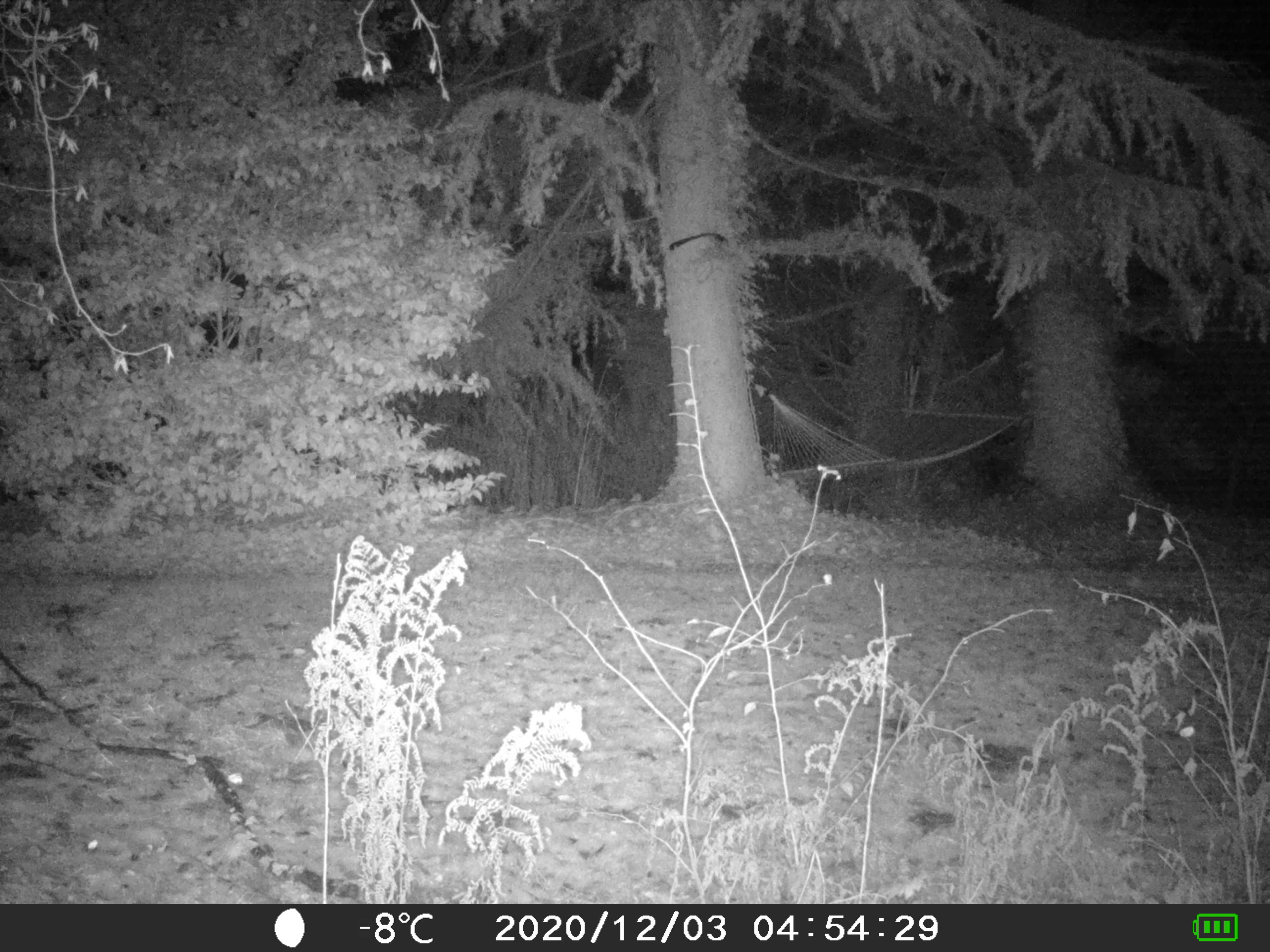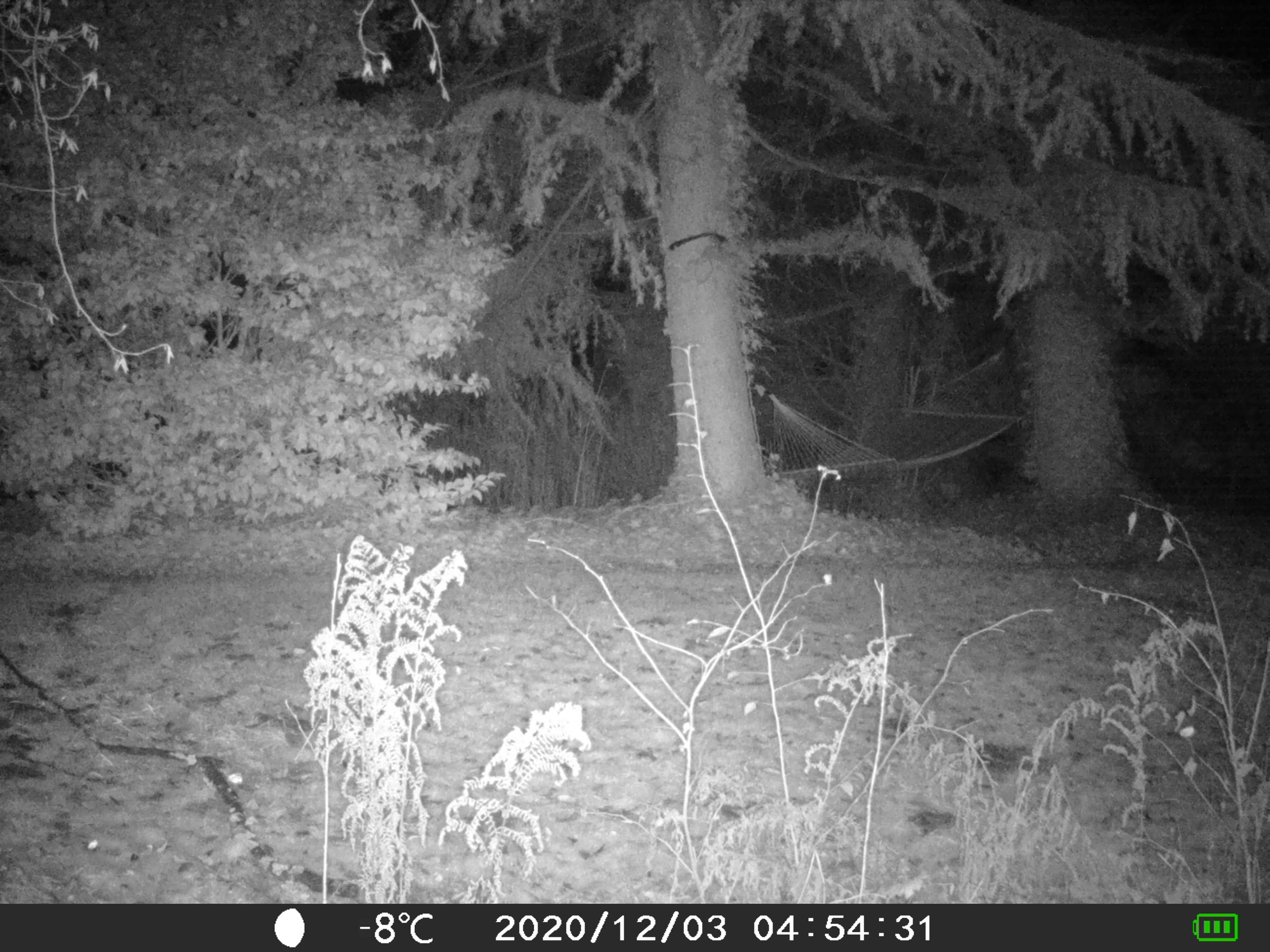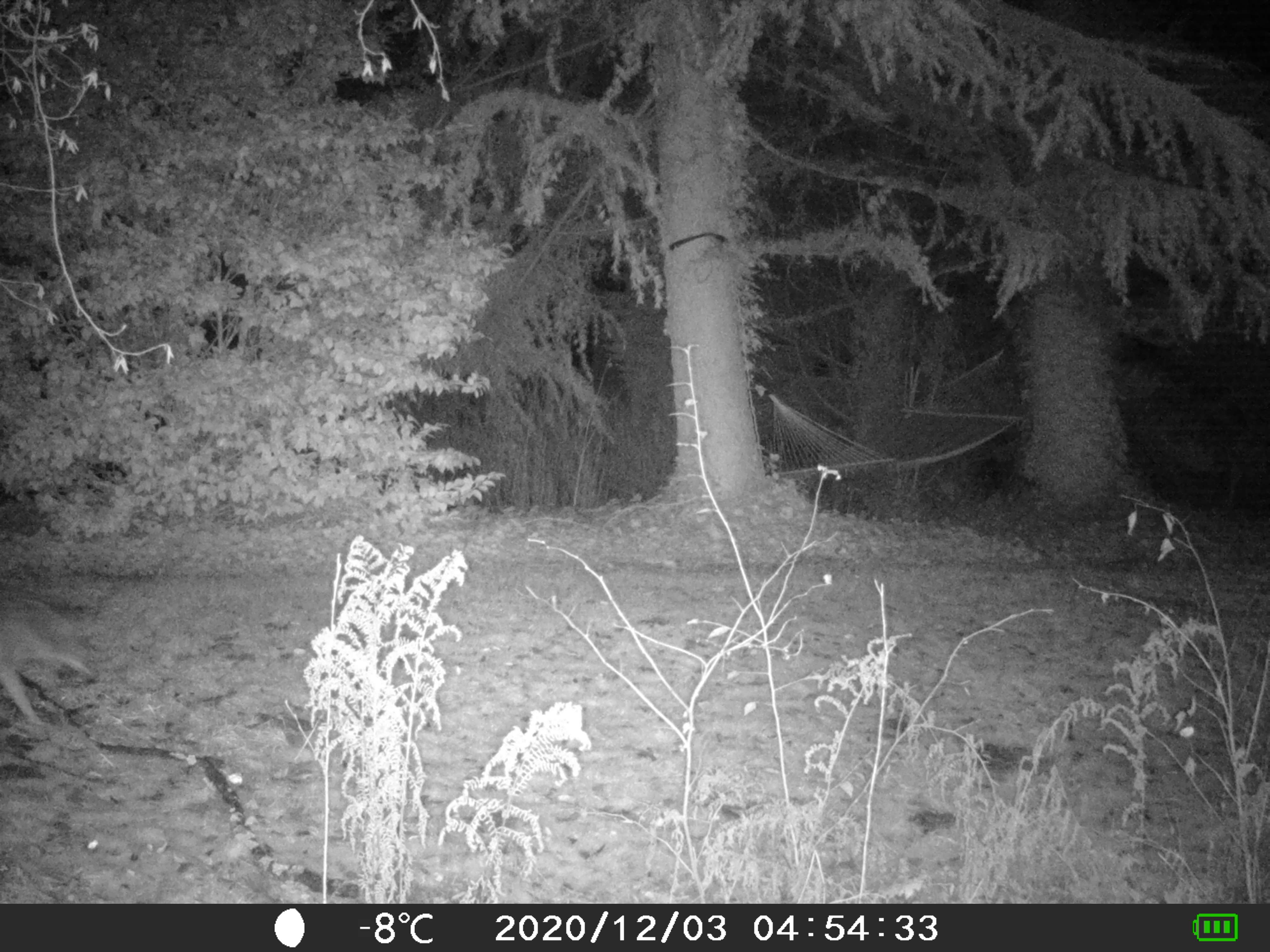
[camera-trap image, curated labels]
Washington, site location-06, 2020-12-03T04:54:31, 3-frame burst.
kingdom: Animalia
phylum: Chordata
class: Mammalia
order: Carnivora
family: Canidae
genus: Canis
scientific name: Canis latrans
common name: coyote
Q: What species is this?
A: Coyote (Canis latrans).